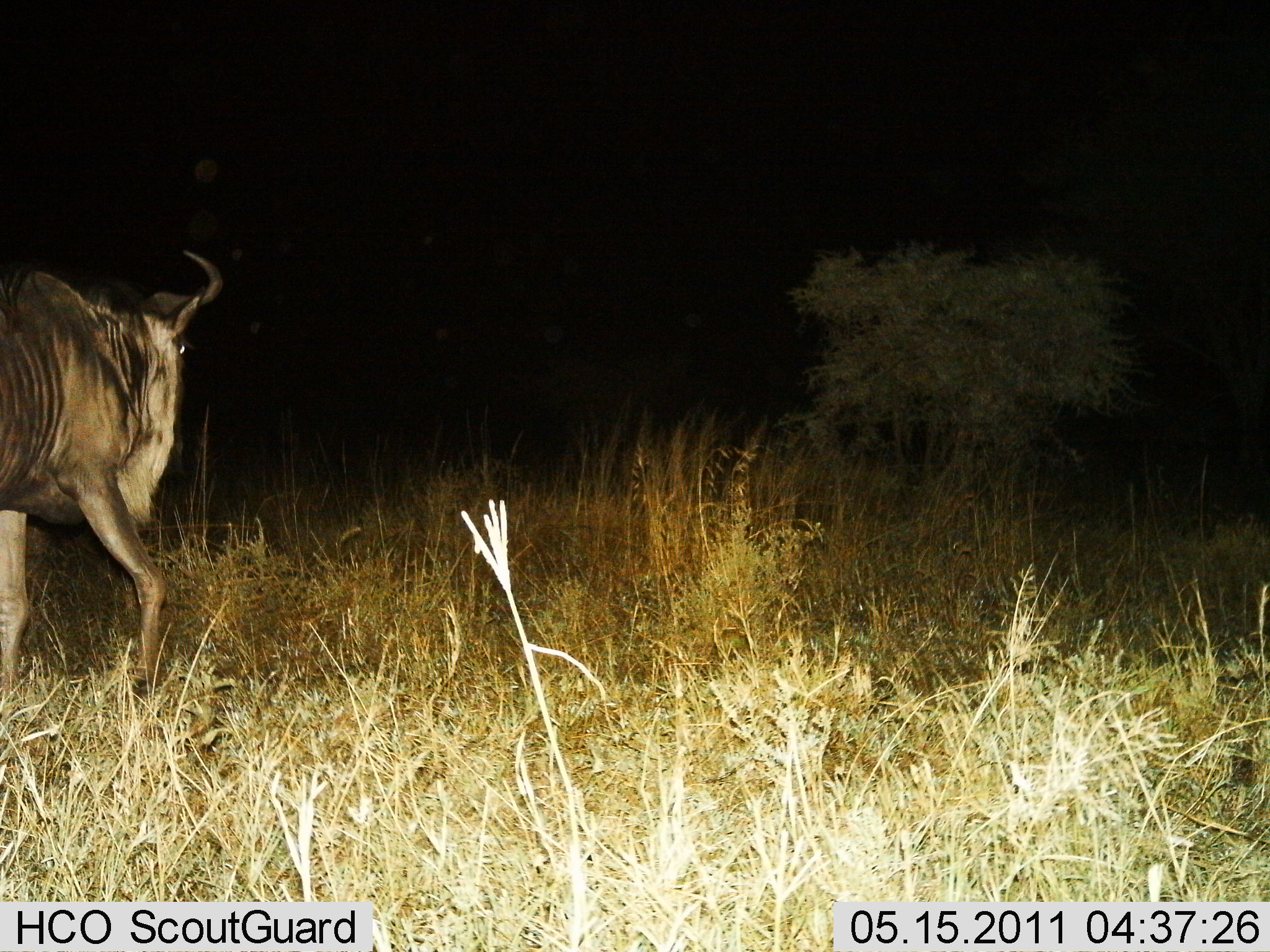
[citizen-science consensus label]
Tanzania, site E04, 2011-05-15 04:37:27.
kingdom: Animalia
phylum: Chordata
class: Mammalia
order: Artiodactyla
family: Bovidae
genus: Connochaetes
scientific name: Connochaetes taurinus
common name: blue wildebeest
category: wildebeest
Wildebeest (blue wildebeest) (Connochaetes taurinus), count 1. Behavior (volunteer vote fractions): standing 27%, resting 0%, moving 73%, interacting 0%. Young present (vote fraction): 0%. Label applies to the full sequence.